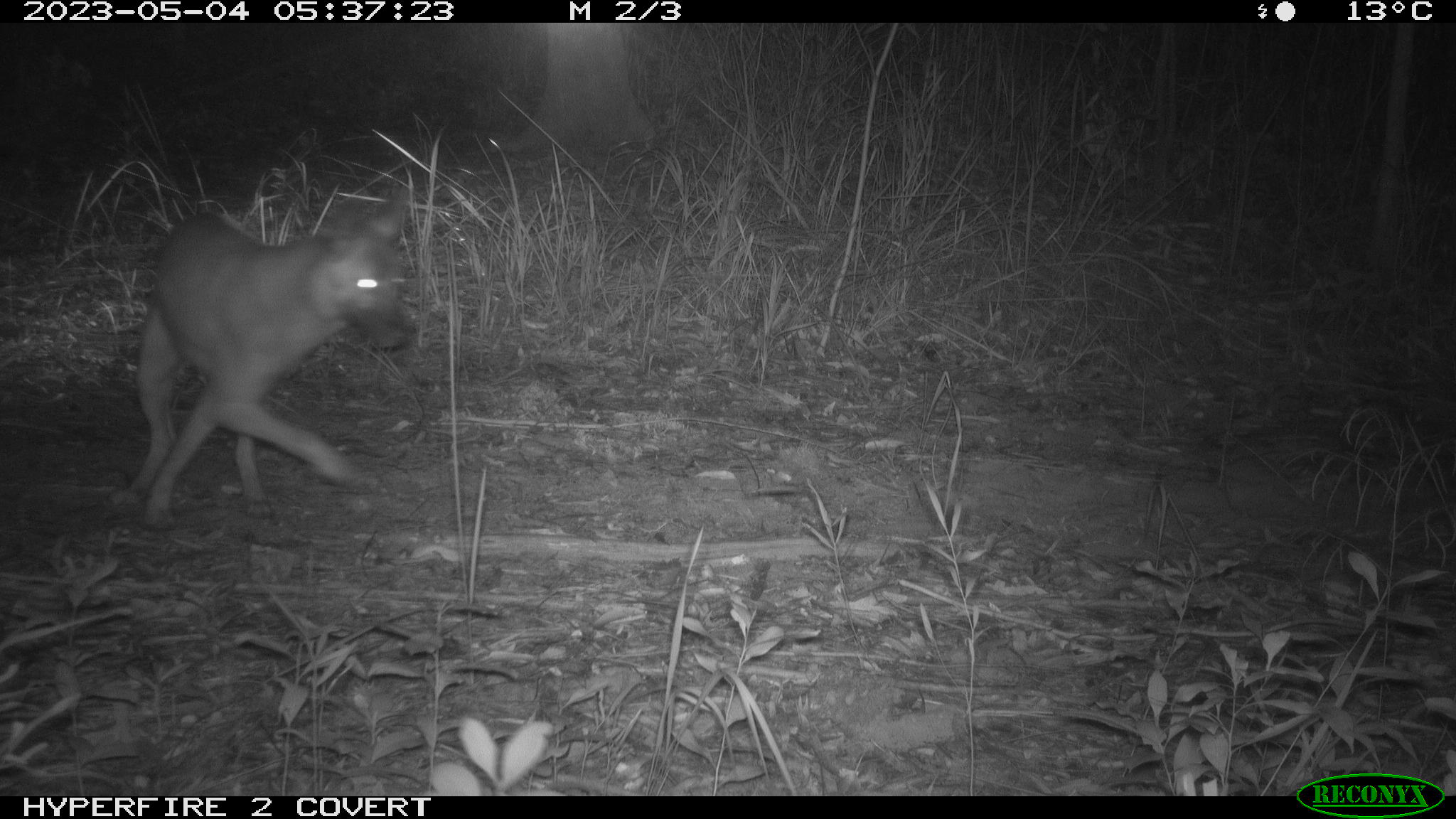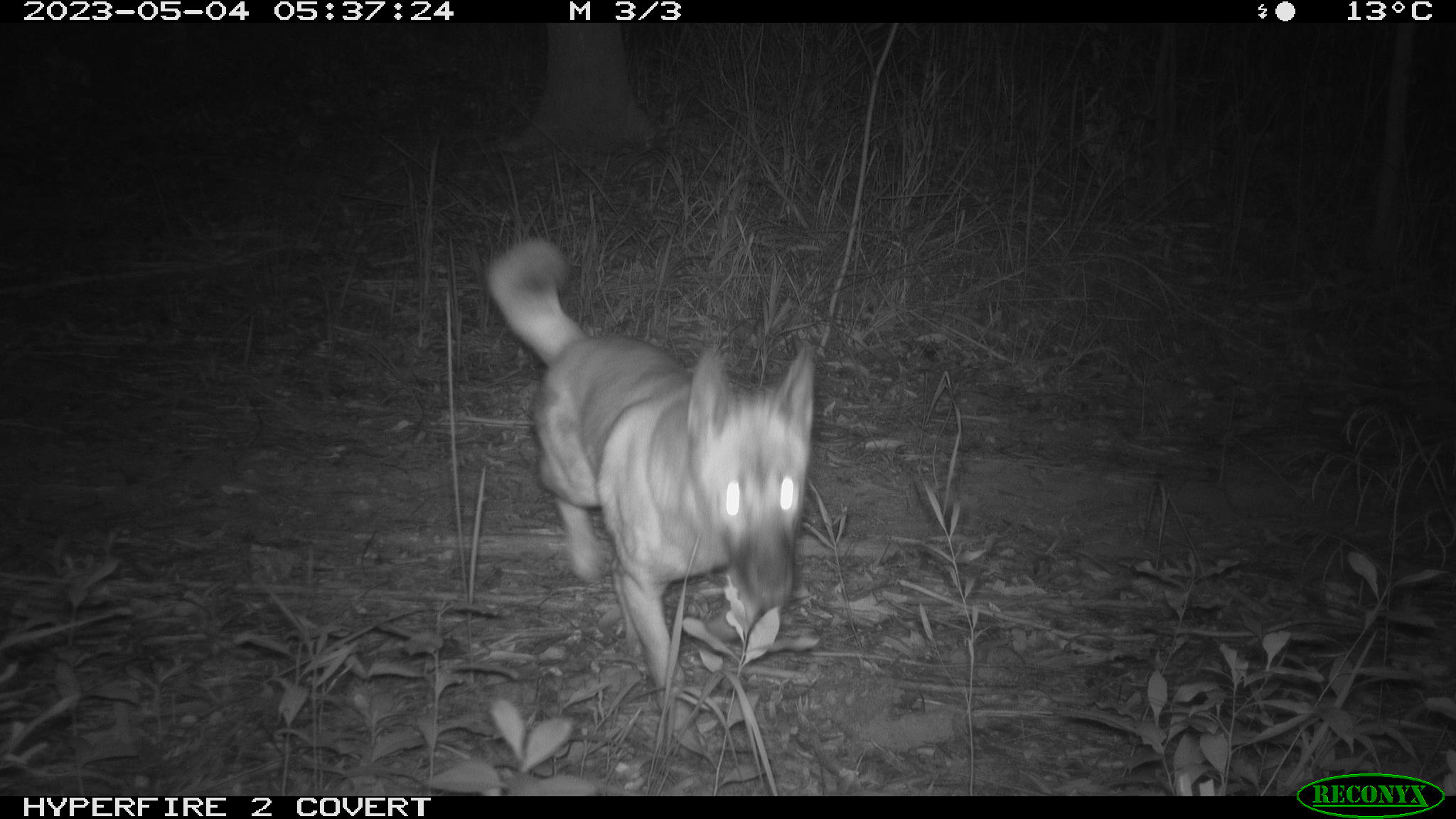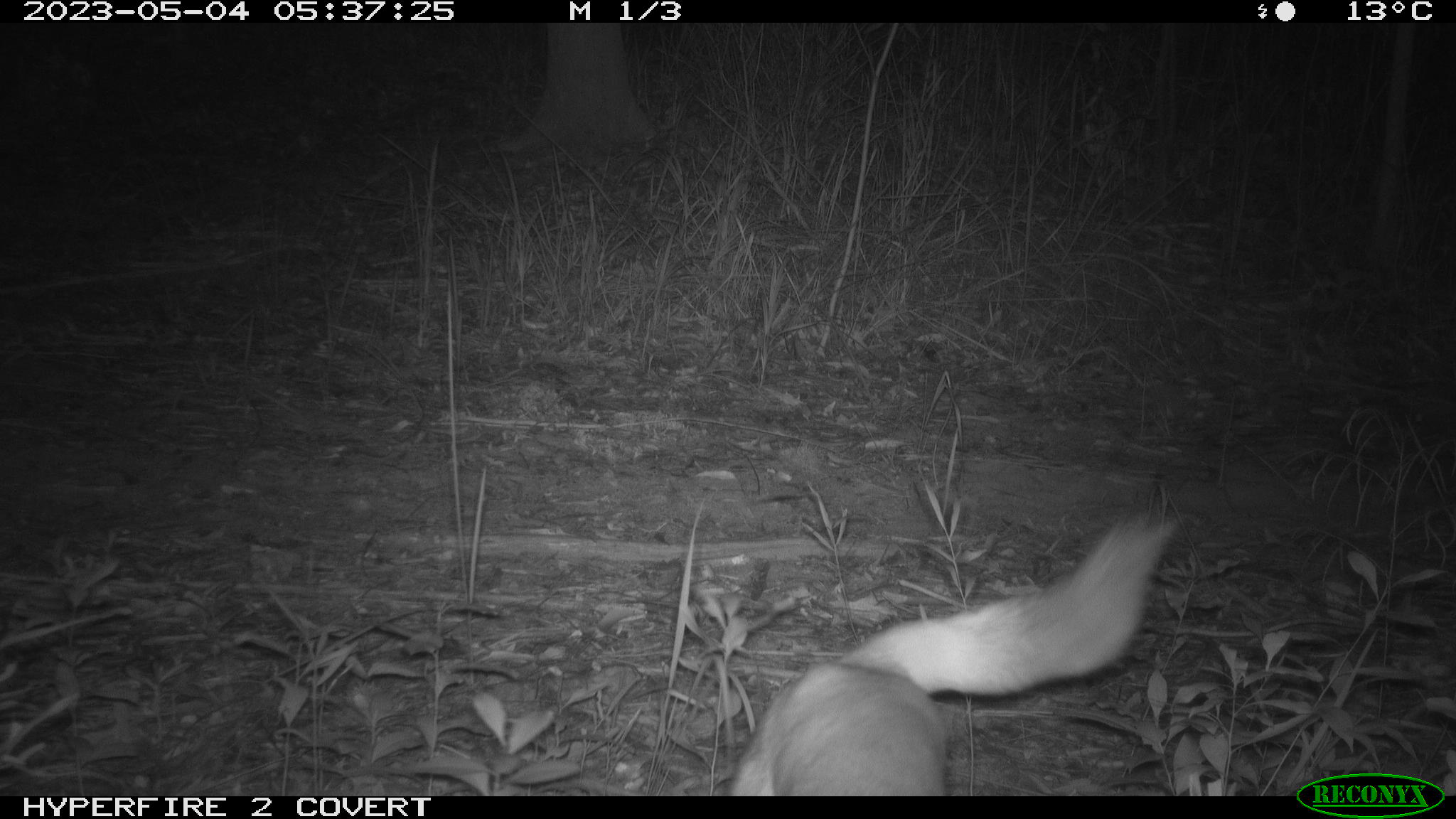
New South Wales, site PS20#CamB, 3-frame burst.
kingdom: Animalia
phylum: Chordata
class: Mammalia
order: Carnivora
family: Canidae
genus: Canis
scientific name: Canis familiaris dingo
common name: dingo